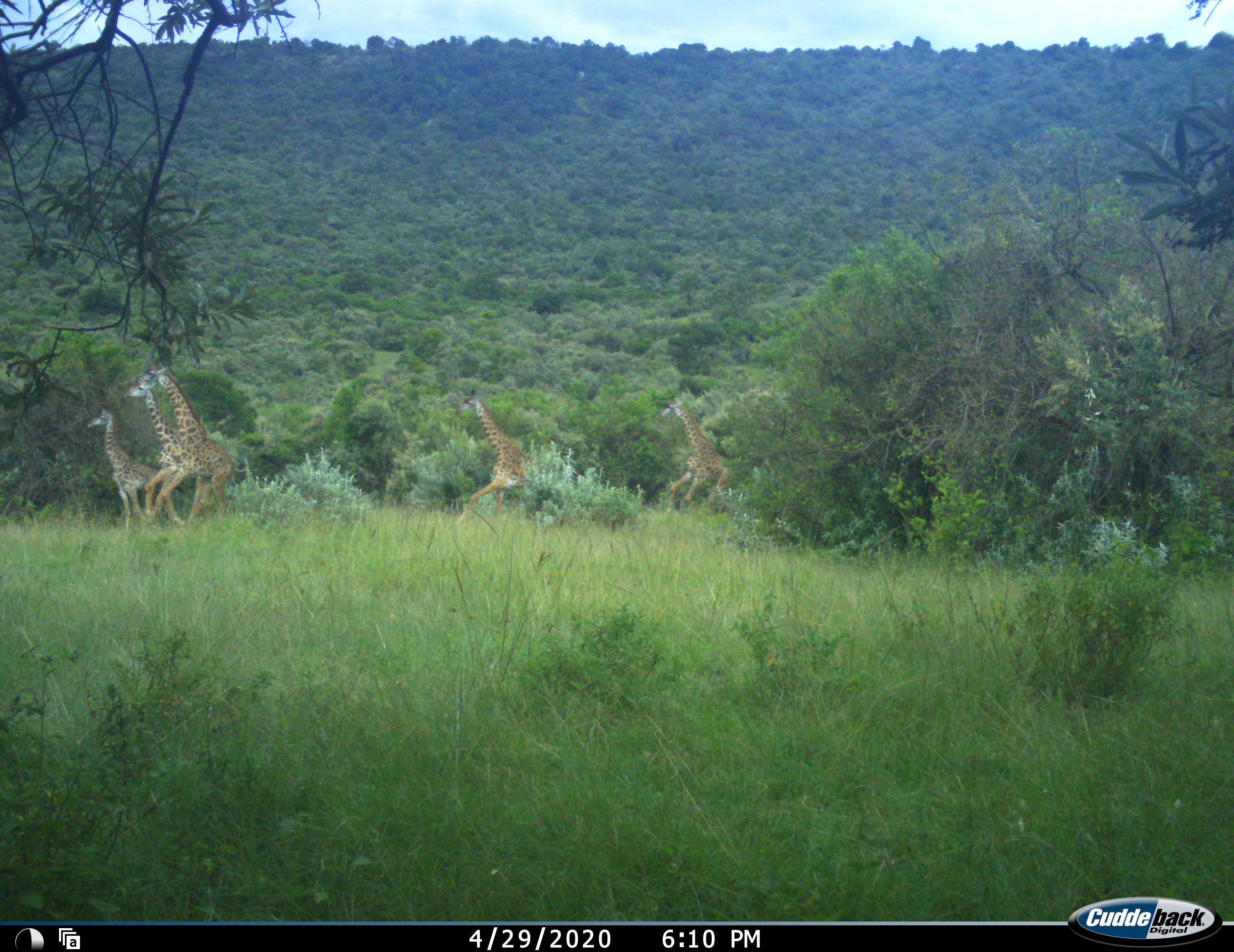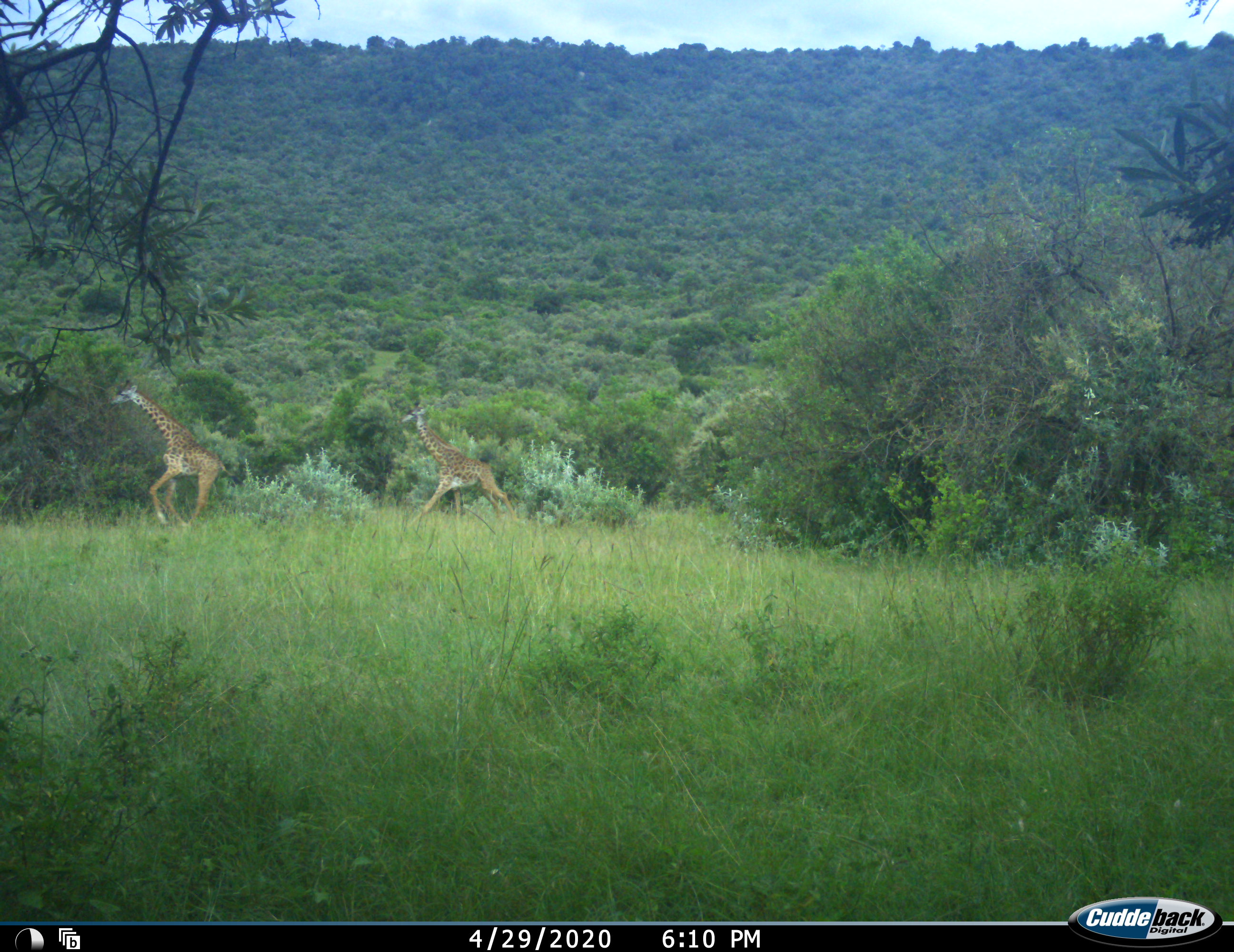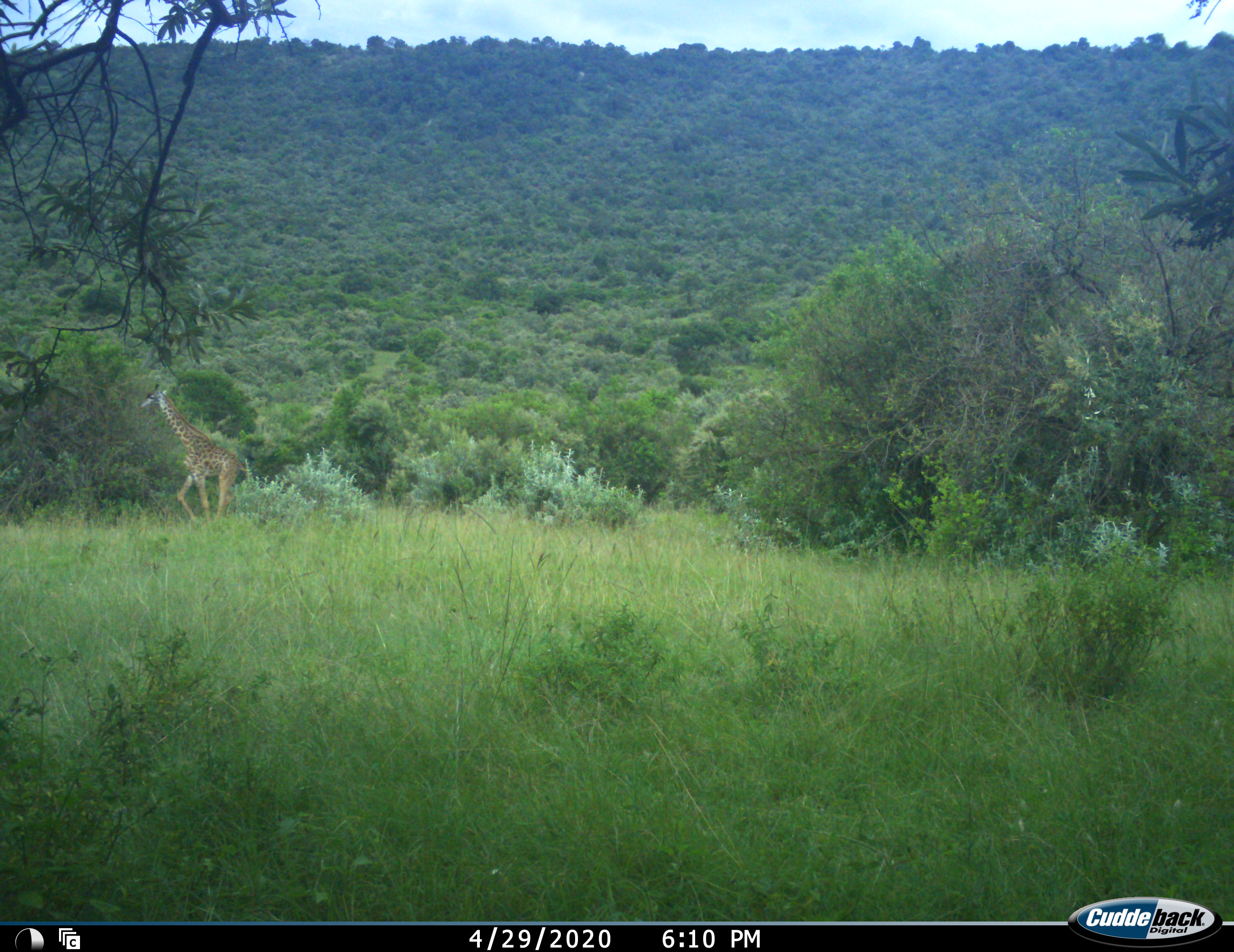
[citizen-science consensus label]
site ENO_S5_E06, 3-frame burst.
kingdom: Animalia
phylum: Chordata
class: Mammalia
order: Artiodactyla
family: Giraffidae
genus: Giraffa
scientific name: Giraffa camelopardalis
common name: giraffe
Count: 5.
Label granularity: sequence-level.